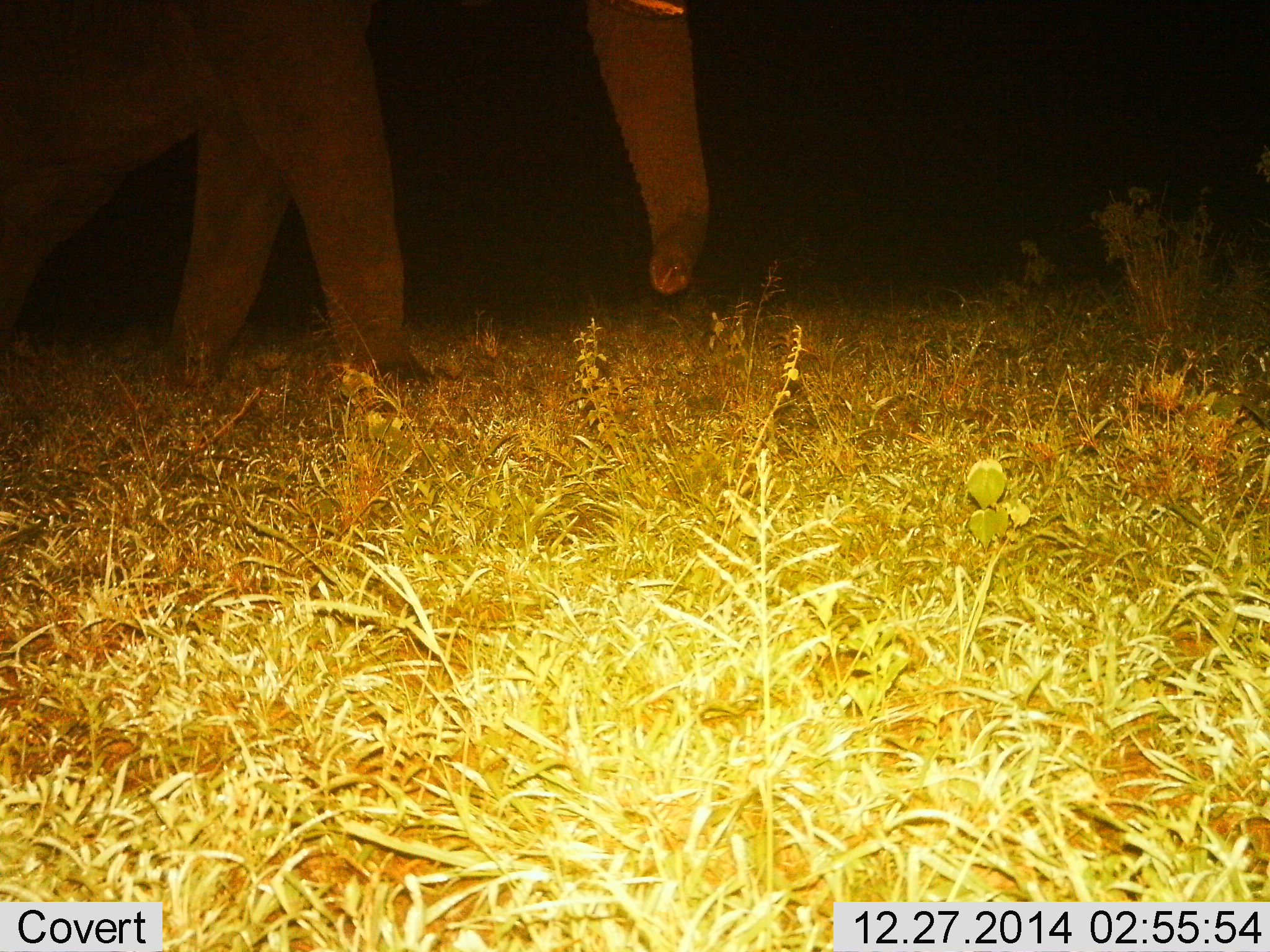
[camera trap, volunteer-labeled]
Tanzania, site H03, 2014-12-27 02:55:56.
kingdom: Animalia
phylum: Chordata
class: Mammalia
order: Proboscidea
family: Elephantidae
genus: Loxodonta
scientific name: Loxodonta africana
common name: african bush elephant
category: elephant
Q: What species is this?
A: Elephant (african bush elephant) (Loxodonta africana).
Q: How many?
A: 1.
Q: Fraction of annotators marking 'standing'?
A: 10%.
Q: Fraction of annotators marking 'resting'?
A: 0%.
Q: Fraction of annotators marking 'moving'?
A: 90%.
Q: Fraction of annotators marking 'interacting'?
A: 0%.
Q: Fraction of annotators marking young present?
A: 0%.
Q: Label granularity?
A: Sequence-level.